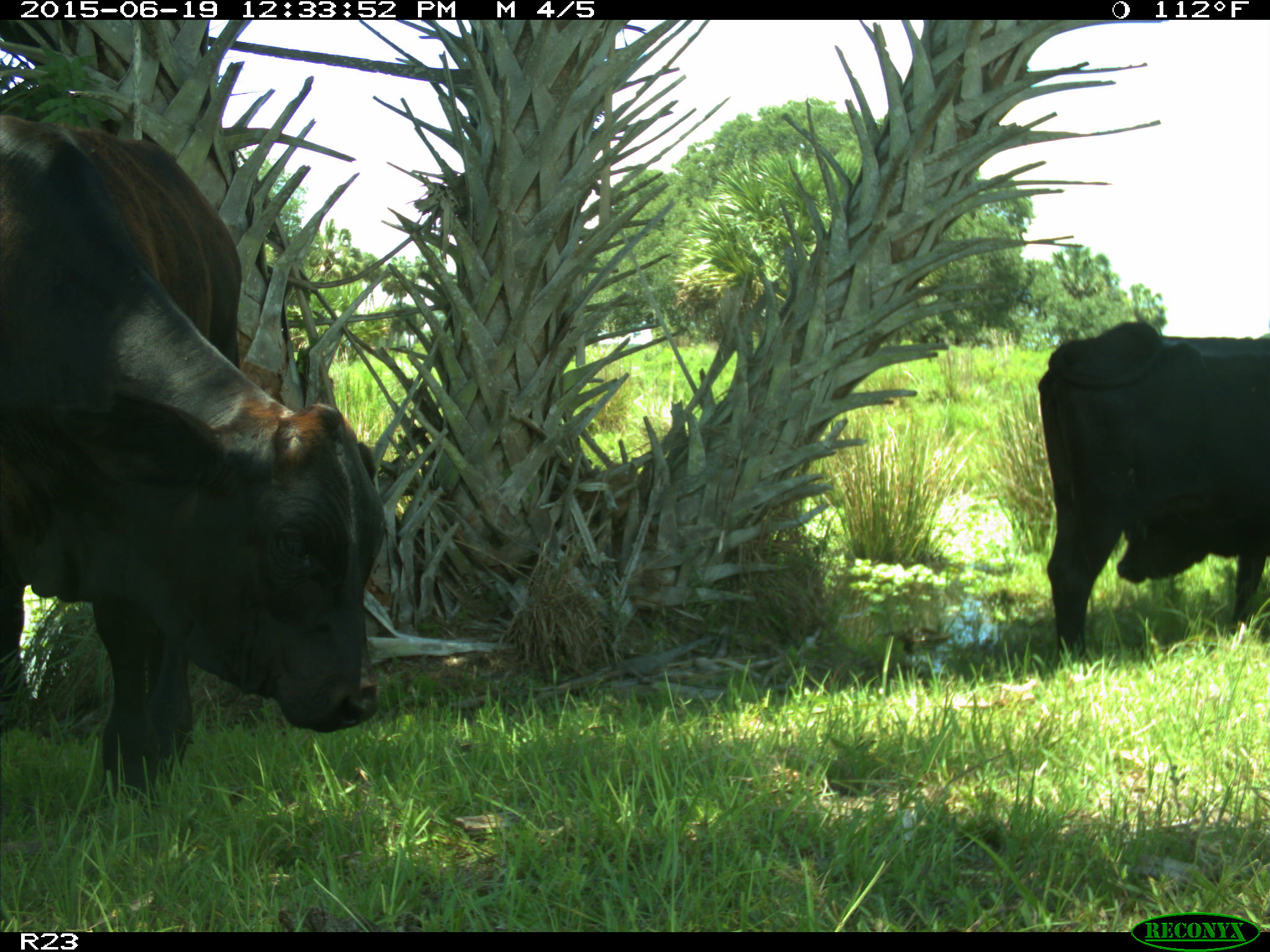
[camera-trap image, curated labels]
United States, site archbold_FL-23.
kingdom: Animalia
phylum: Chordata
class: Aves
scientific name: Aves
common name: birds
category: unidentified bird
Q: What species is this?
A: Unidentified bird (birds) (Aves).